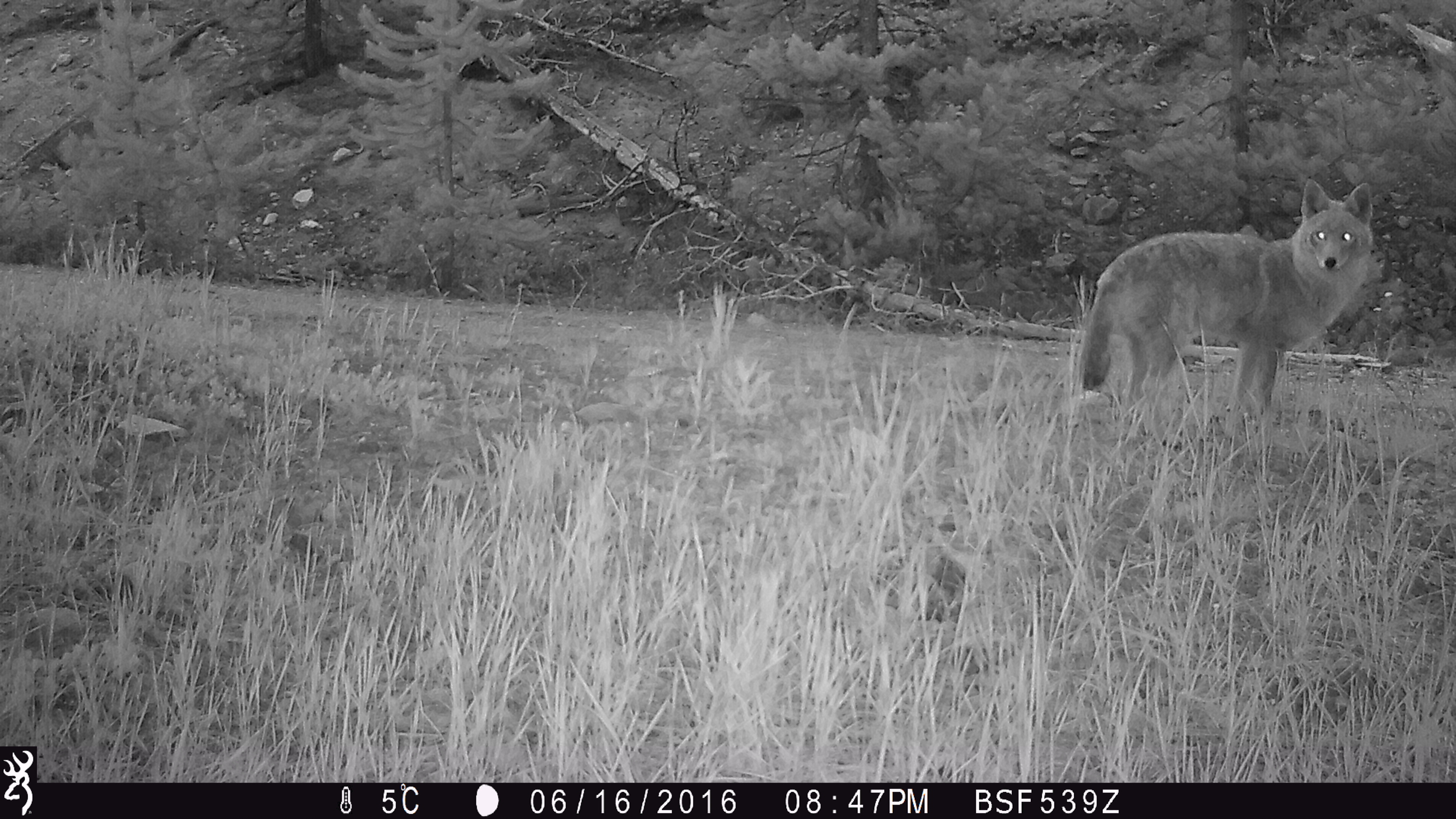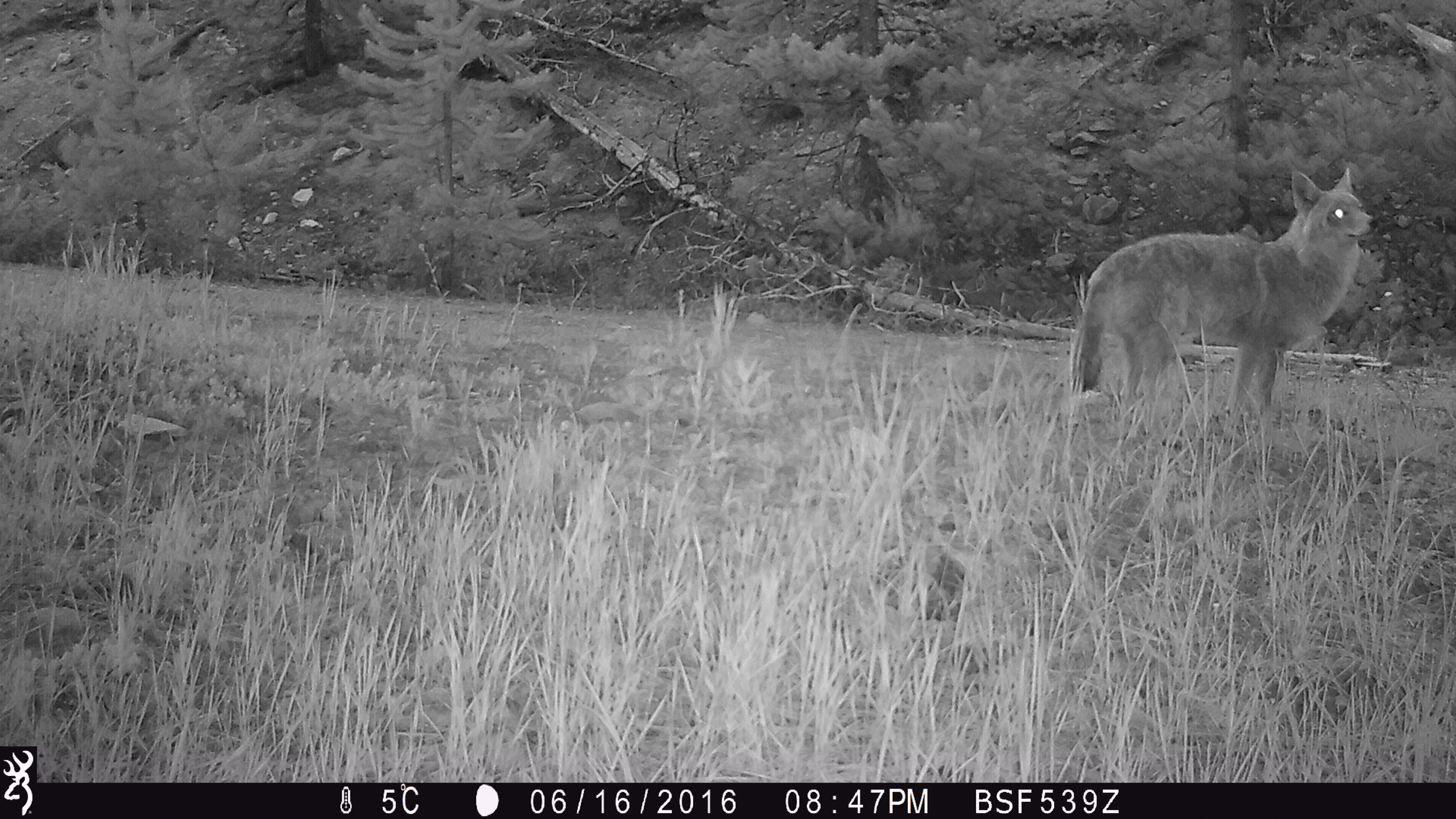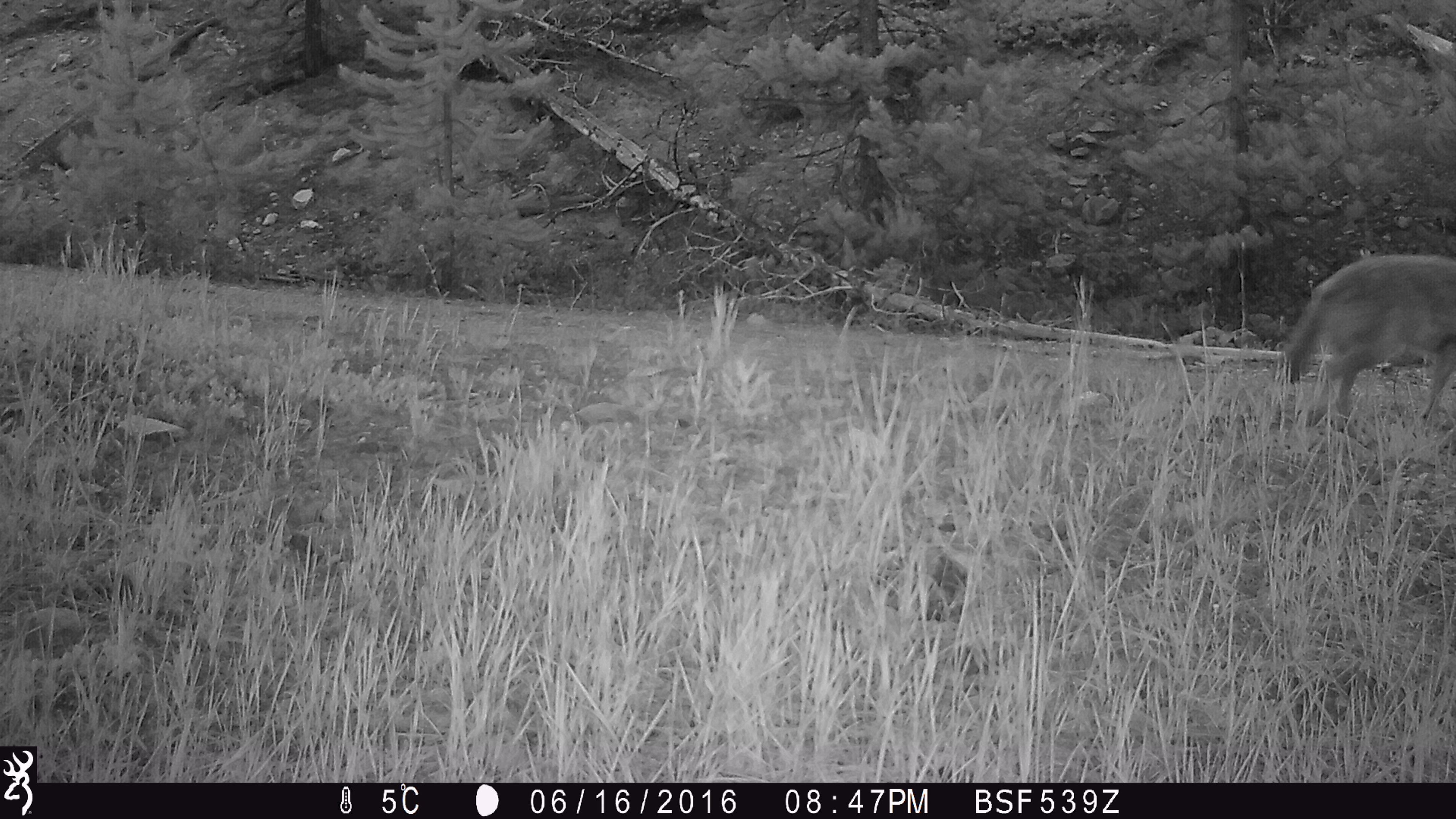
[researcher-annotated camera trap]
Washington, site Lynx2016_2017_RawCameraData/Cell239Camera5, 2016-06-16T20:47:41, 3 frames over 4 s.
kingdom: Animalia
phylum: Chordata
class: Mammalia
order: Carnivora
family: Canidae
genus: Canis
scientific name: Canis latrans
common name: coyote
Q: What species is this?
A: Canis latrans (coyote).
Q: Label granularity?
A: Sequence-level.